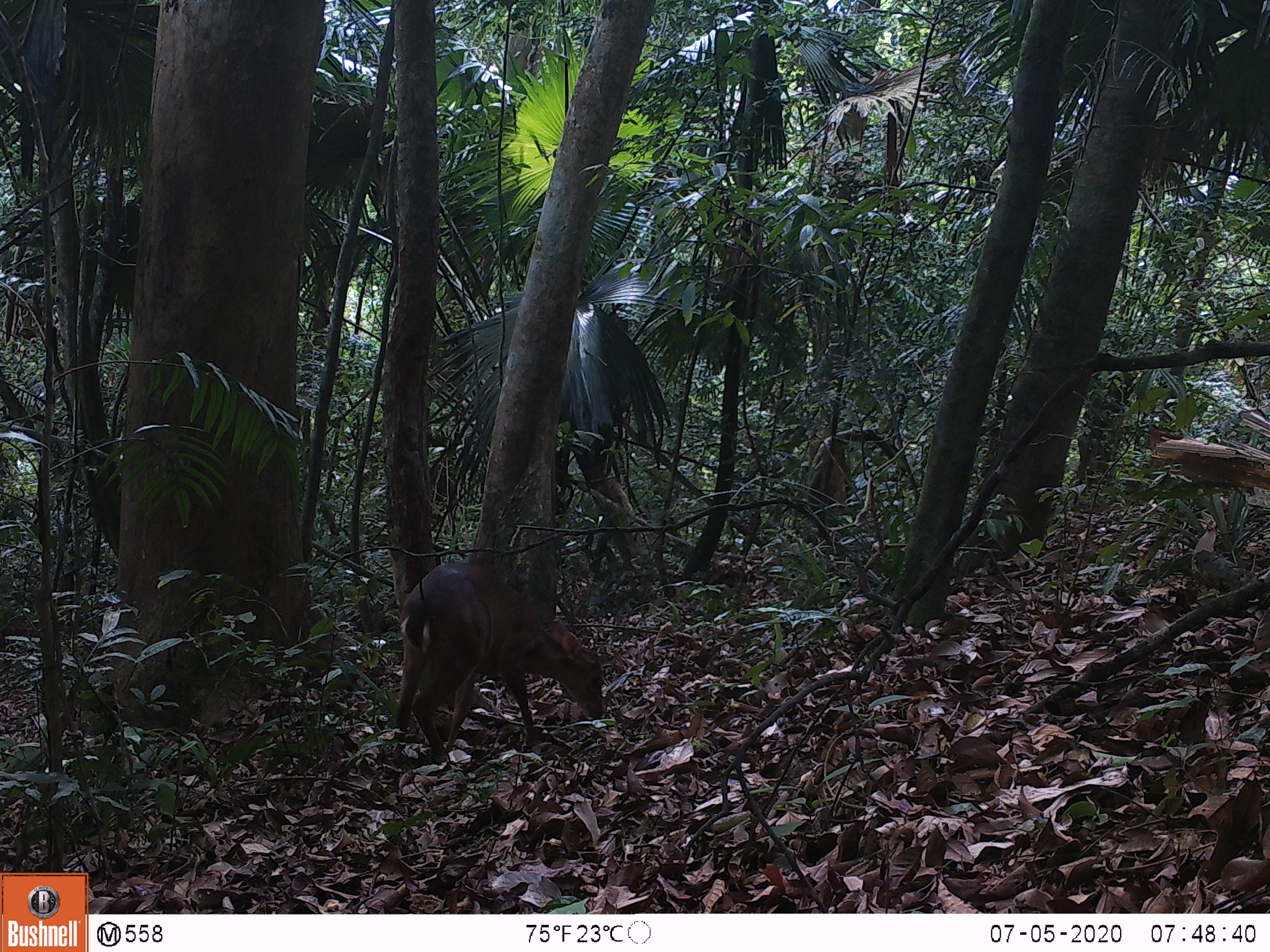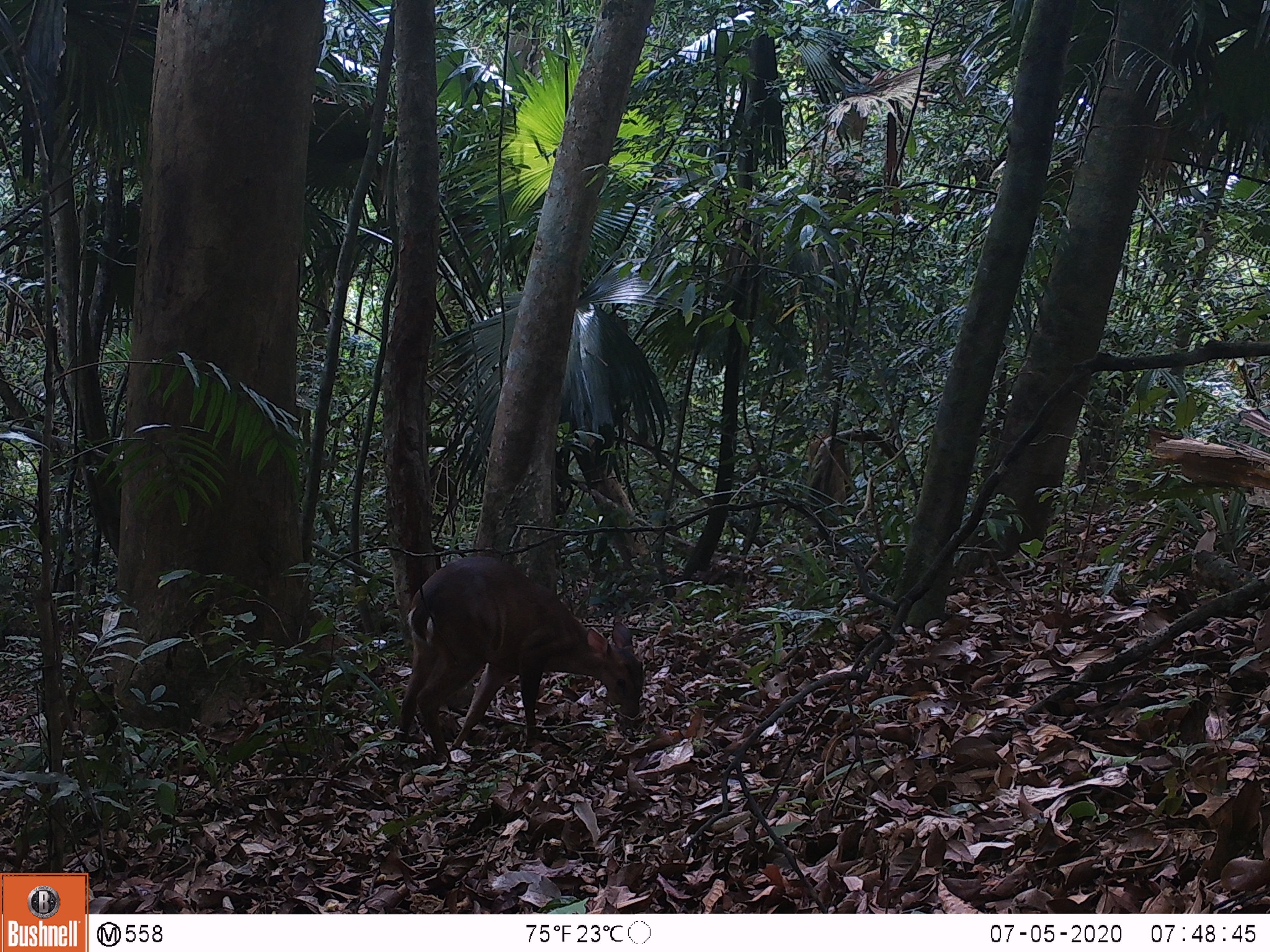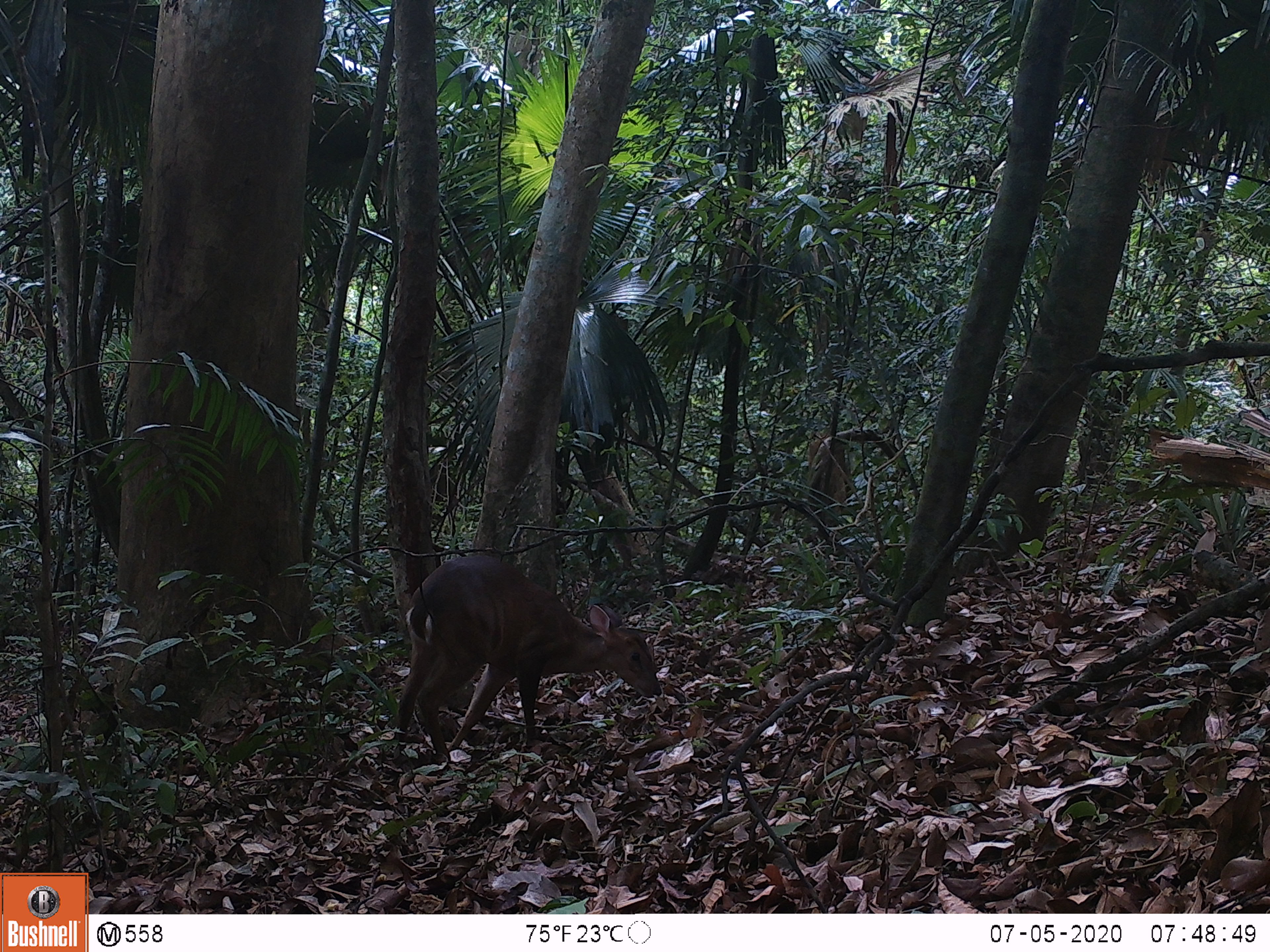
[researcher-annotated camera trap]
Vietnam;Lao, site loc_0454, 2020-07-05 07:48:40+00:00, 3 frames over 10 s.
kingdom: Animalia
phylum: Chordata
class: Mammalia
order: Artiodactyla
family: Cervidae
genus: Muntiacus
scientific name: Muntiacus vuquangensis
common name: large-antlered muntjac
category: large antlered muntjac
Large antlered muntjac (large-antlered muntjac) (Muntiacus vuquangensis). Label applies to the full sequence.